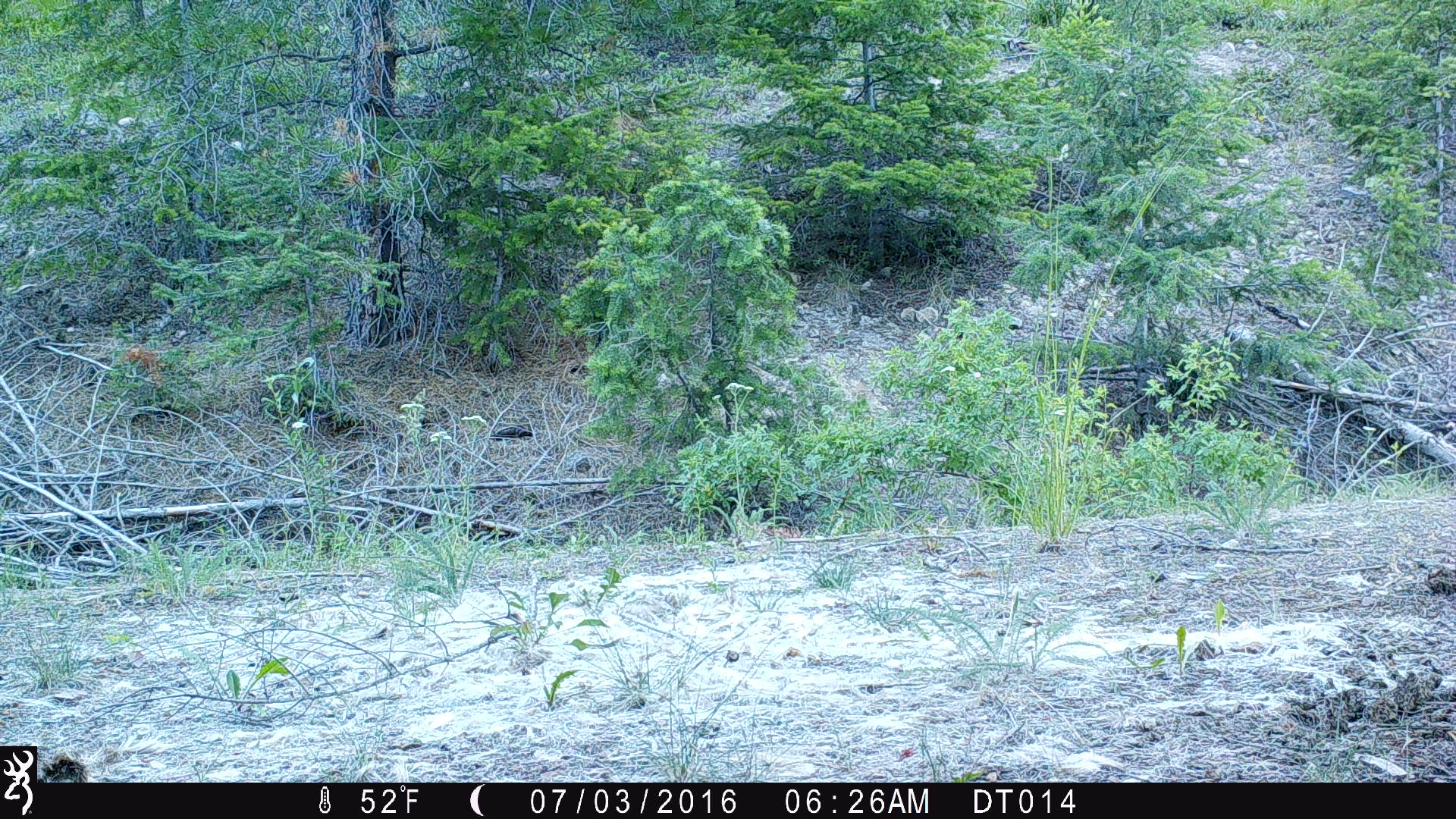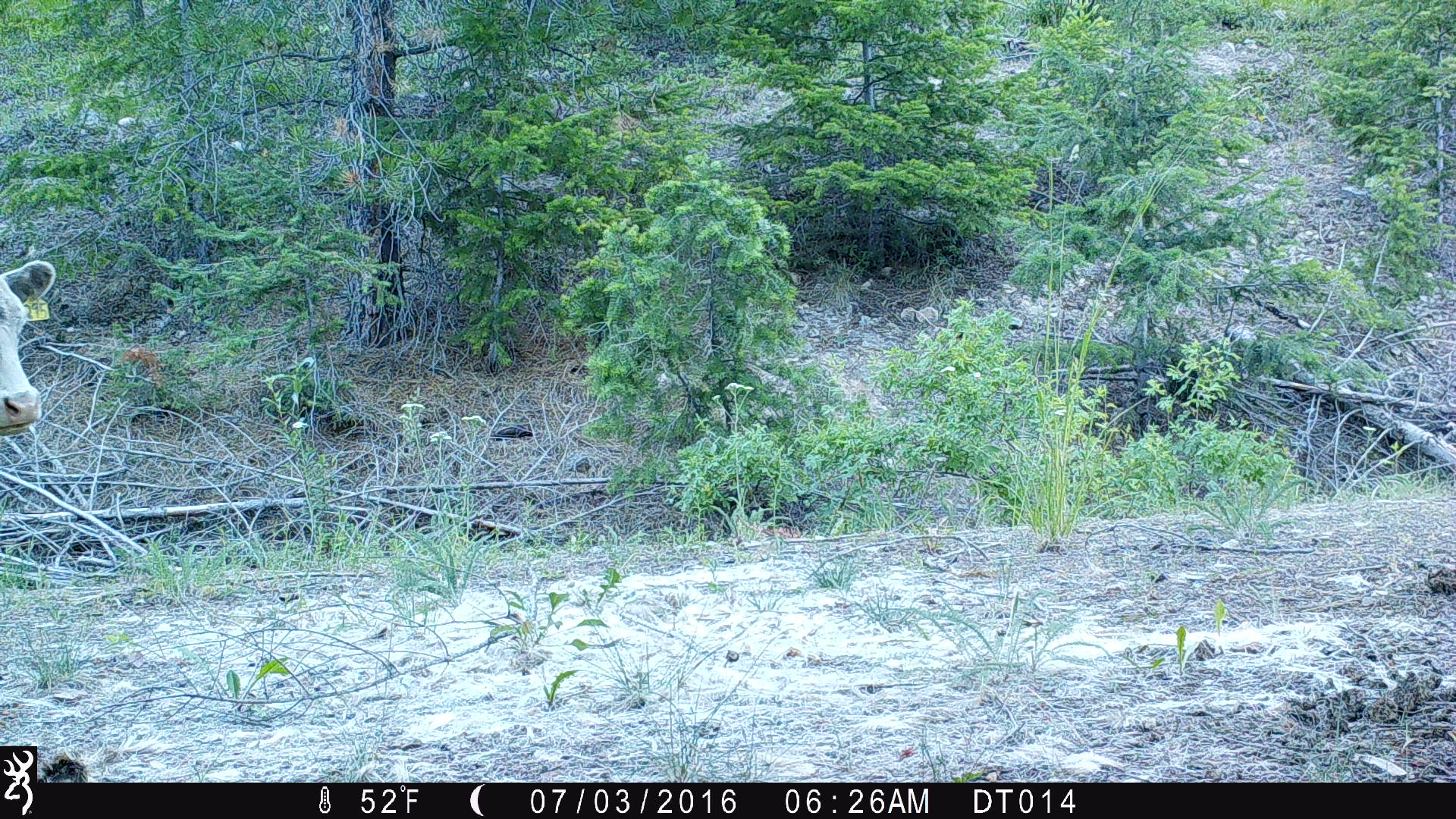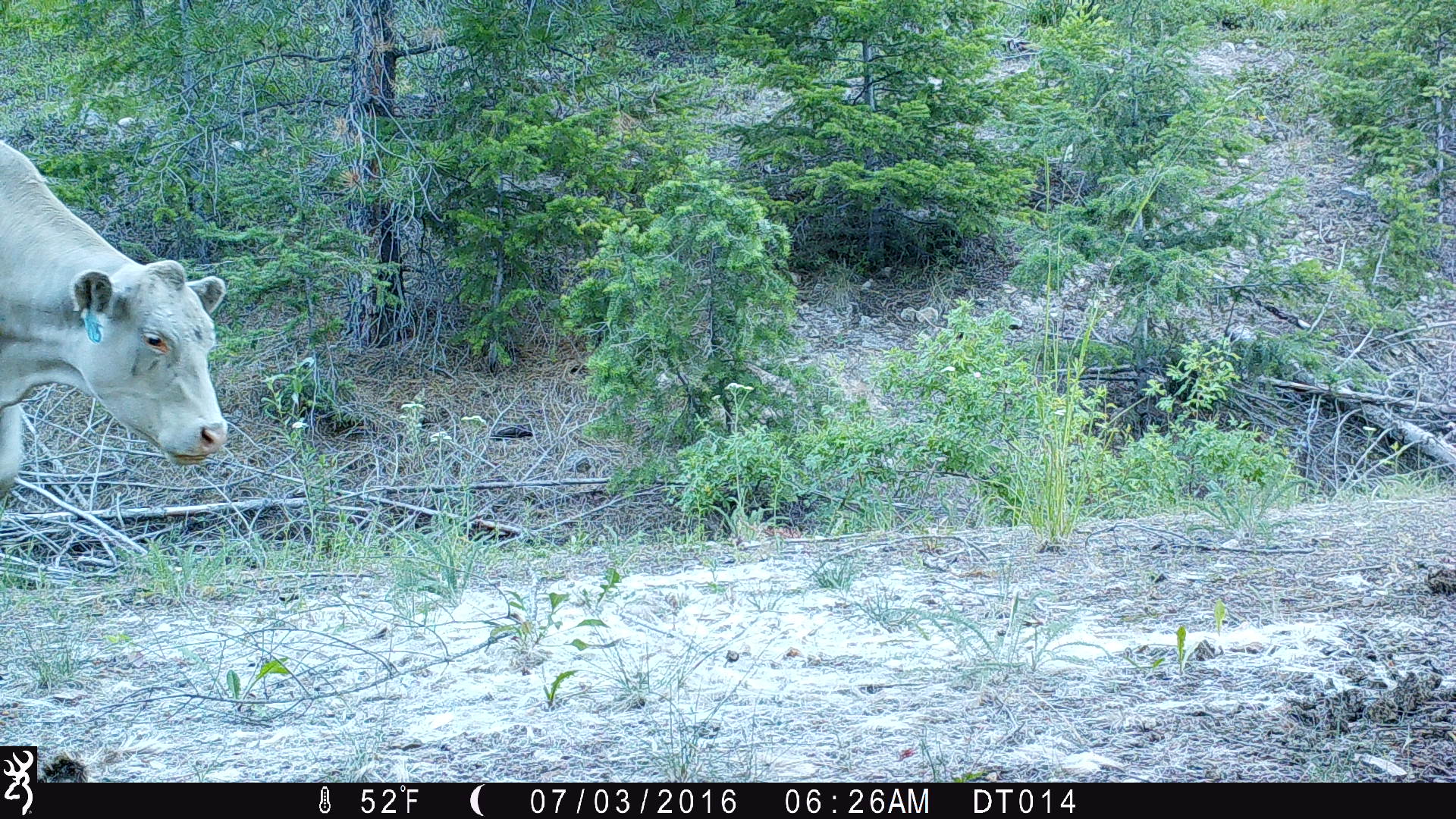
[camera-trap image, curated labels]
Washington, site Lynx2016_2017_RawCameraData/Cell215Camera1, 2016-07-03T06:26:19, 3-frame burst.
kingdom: Animalia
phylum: Chordata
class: Mammalia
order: Artiodactyla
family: Bovidae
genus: Bos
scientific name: Bos taurus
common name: domestic cattle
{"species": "domestic cattle (Bos taurus)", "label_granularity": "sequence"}